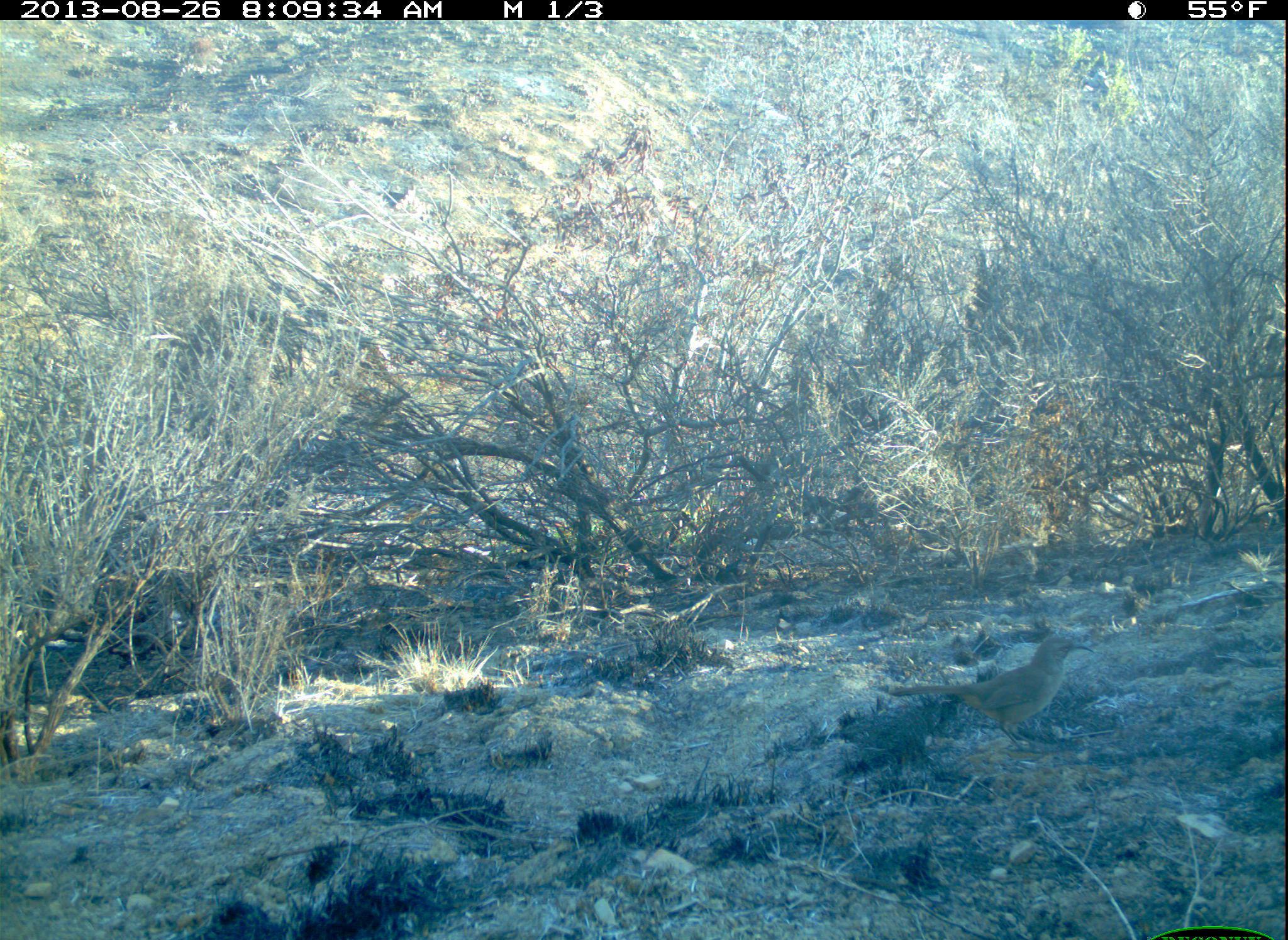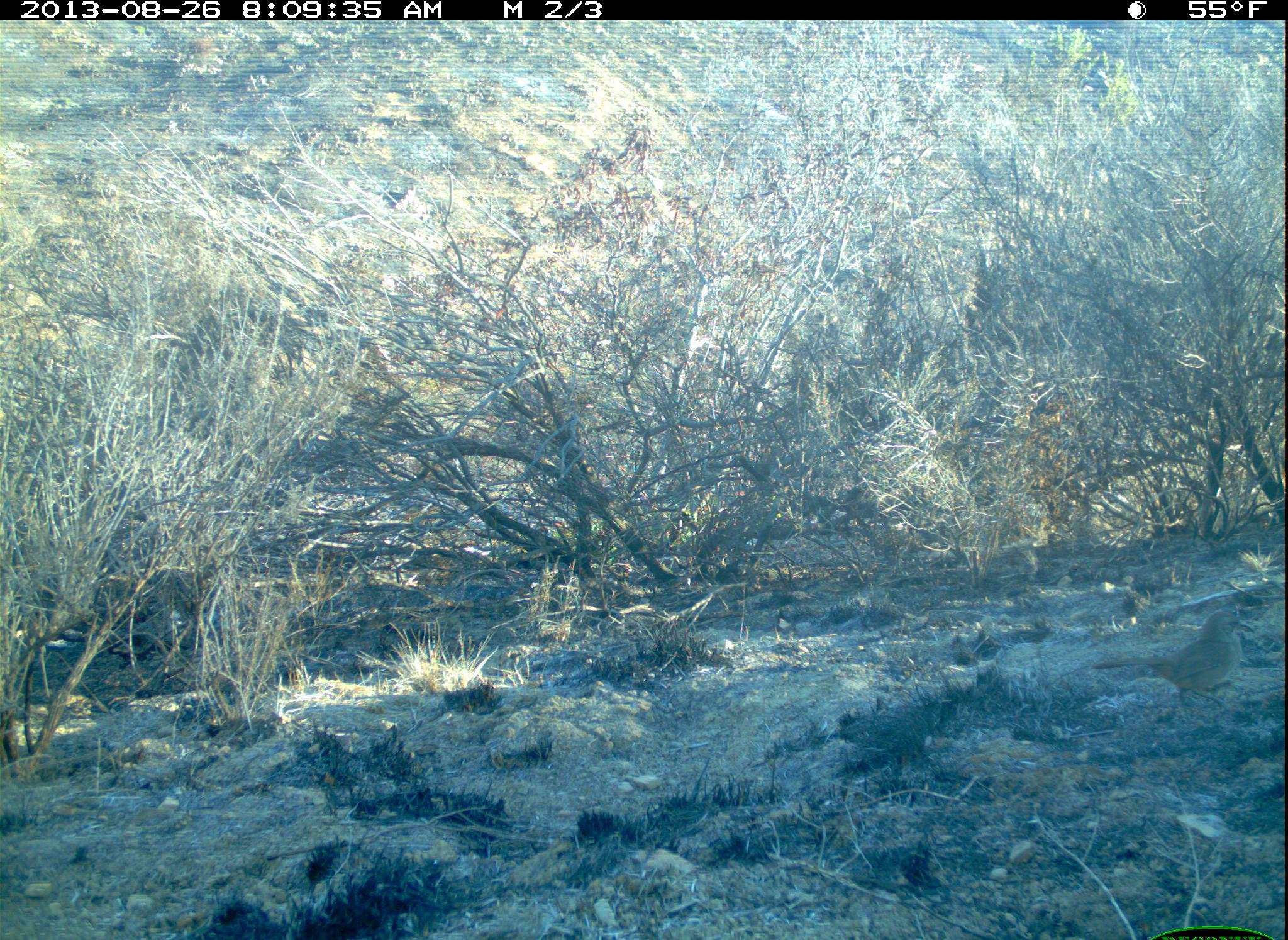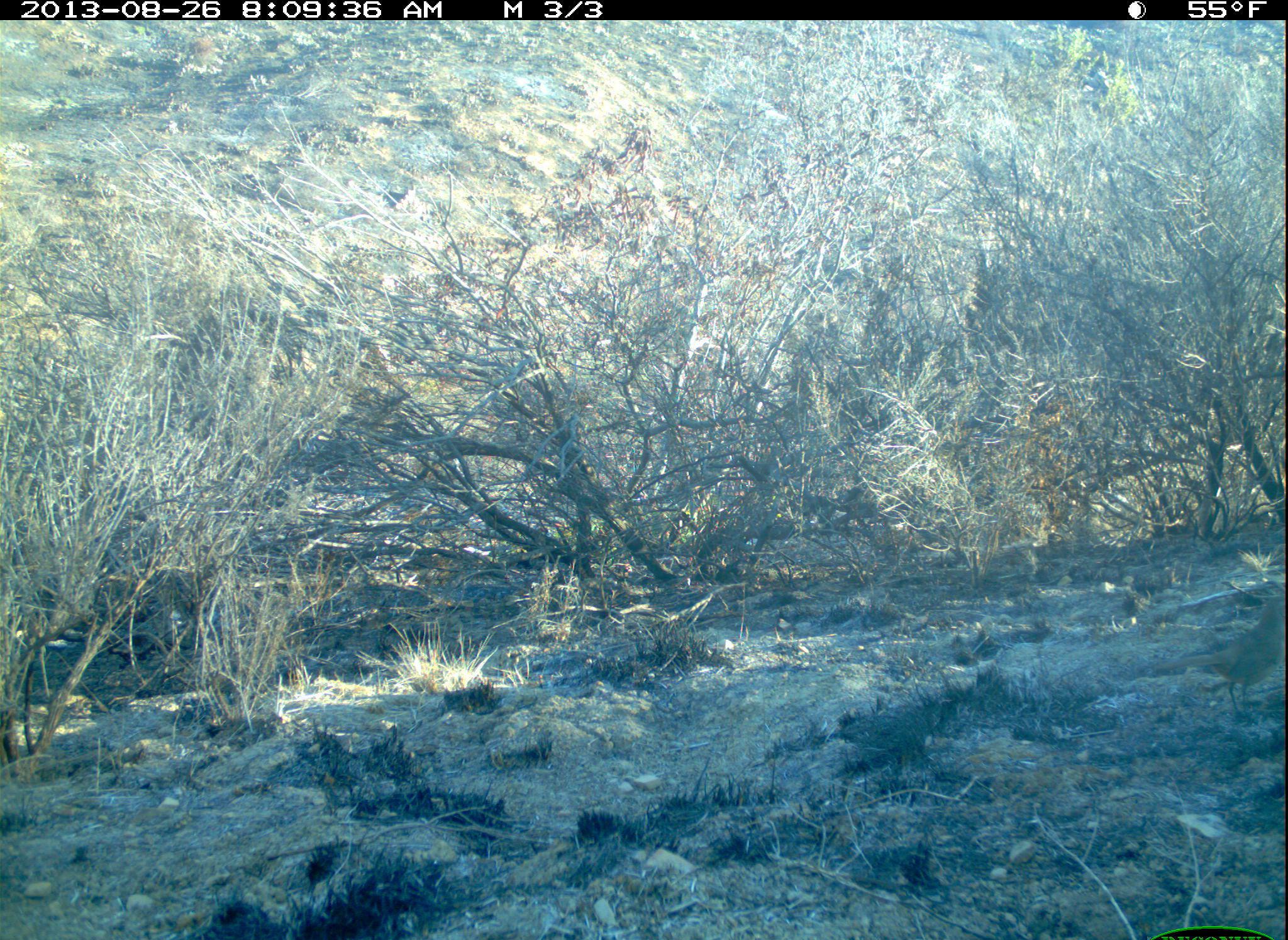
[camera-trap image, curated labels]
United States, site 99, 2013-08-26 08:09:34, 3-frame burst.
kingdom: Animalia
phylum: Chordata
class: Aves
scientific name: Aves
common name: bird